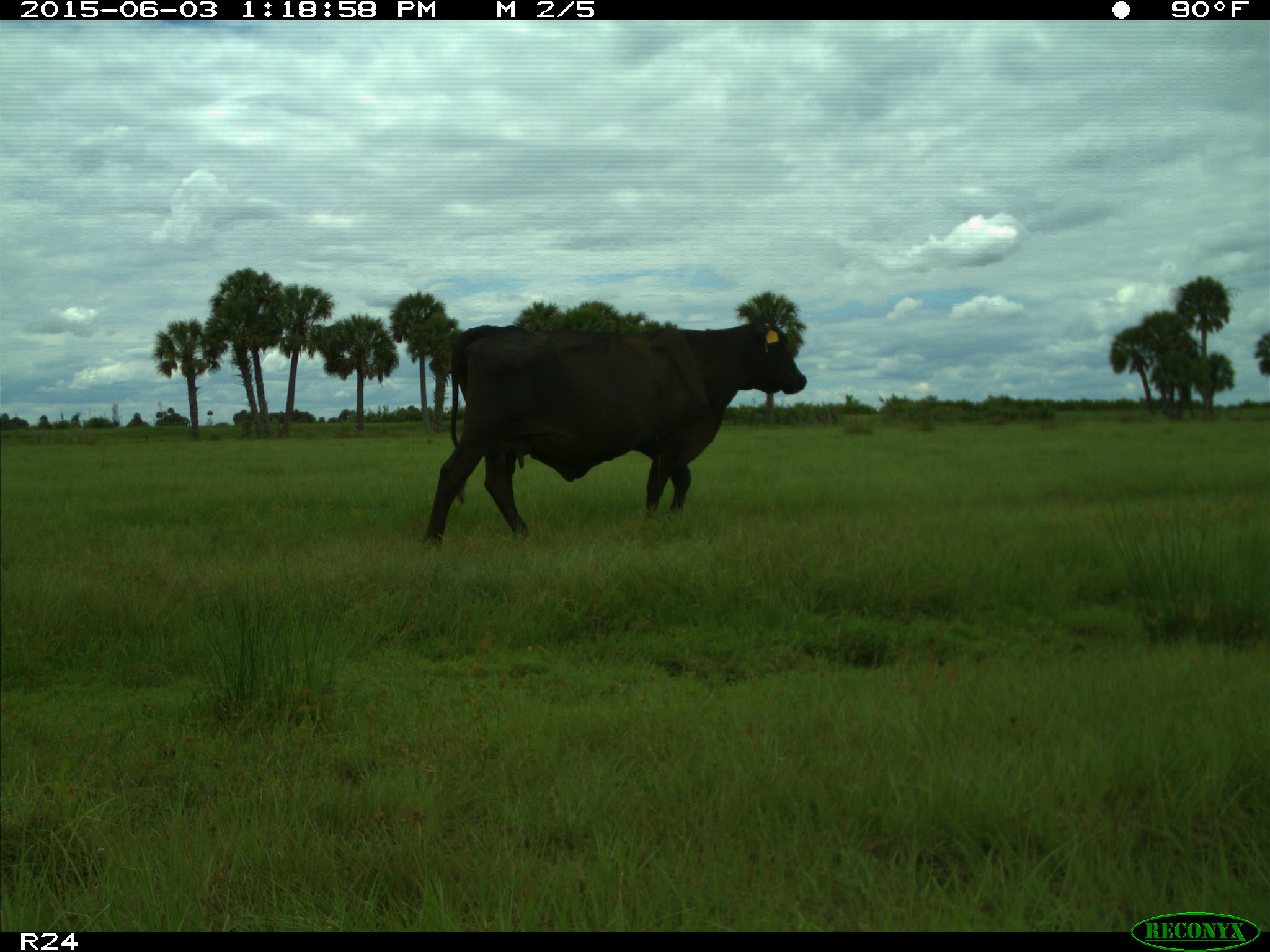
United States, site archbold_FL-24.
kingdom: Animalia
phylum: Chordata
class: Mammalia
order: Artiodactyla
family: Bovidae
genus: Bos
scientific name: Bos taurus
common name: domestic cow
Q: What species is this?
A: Bos taurus (domestic cow).